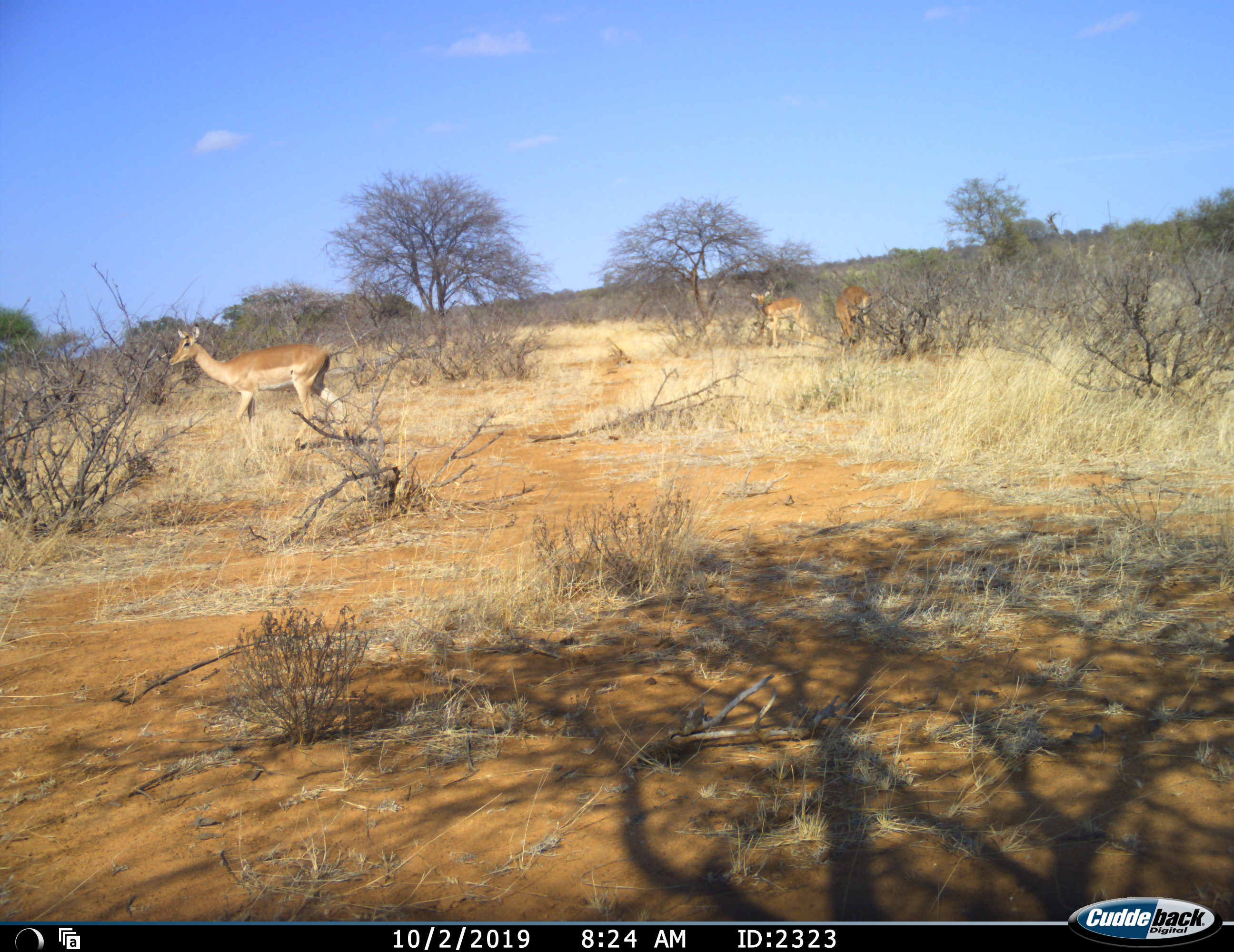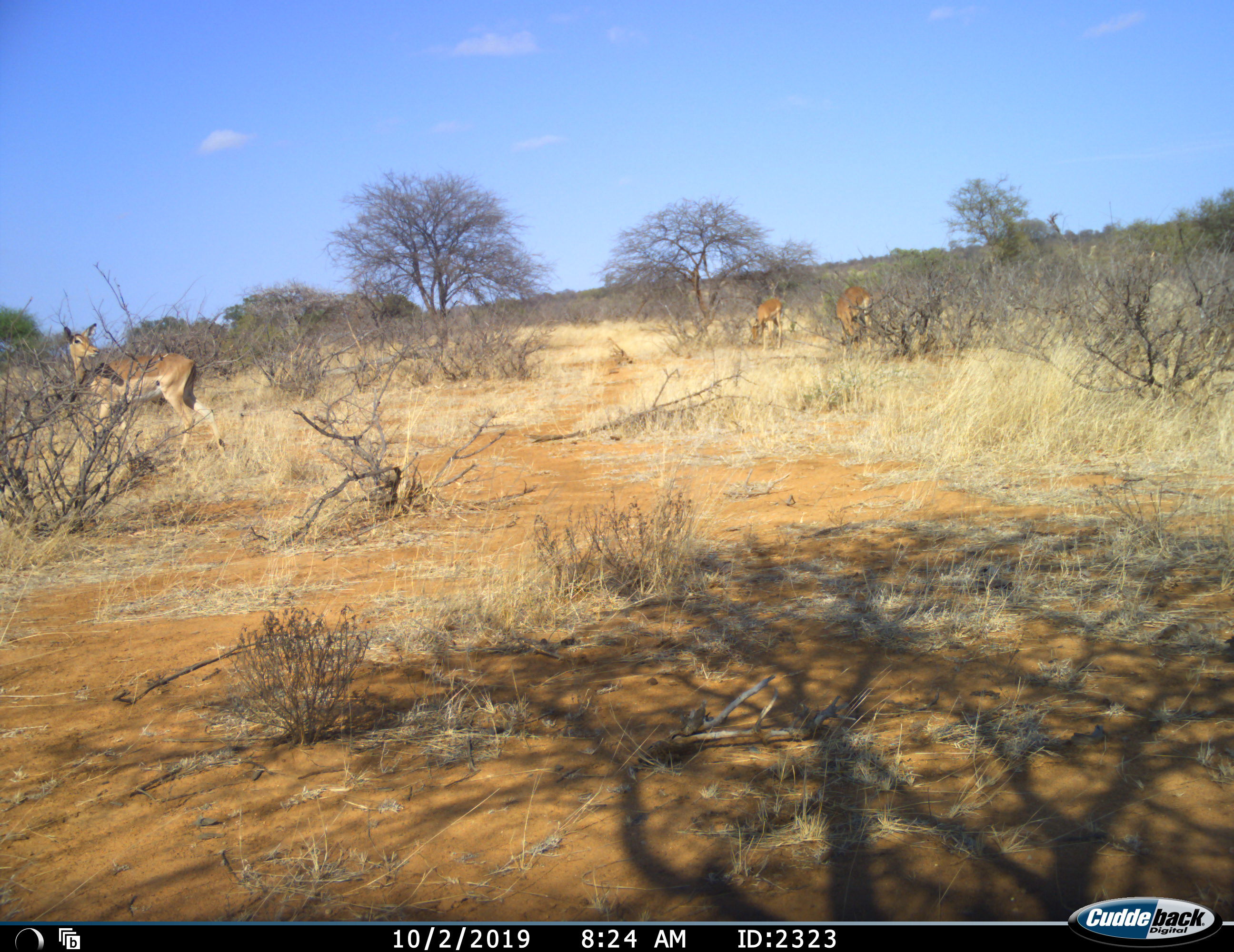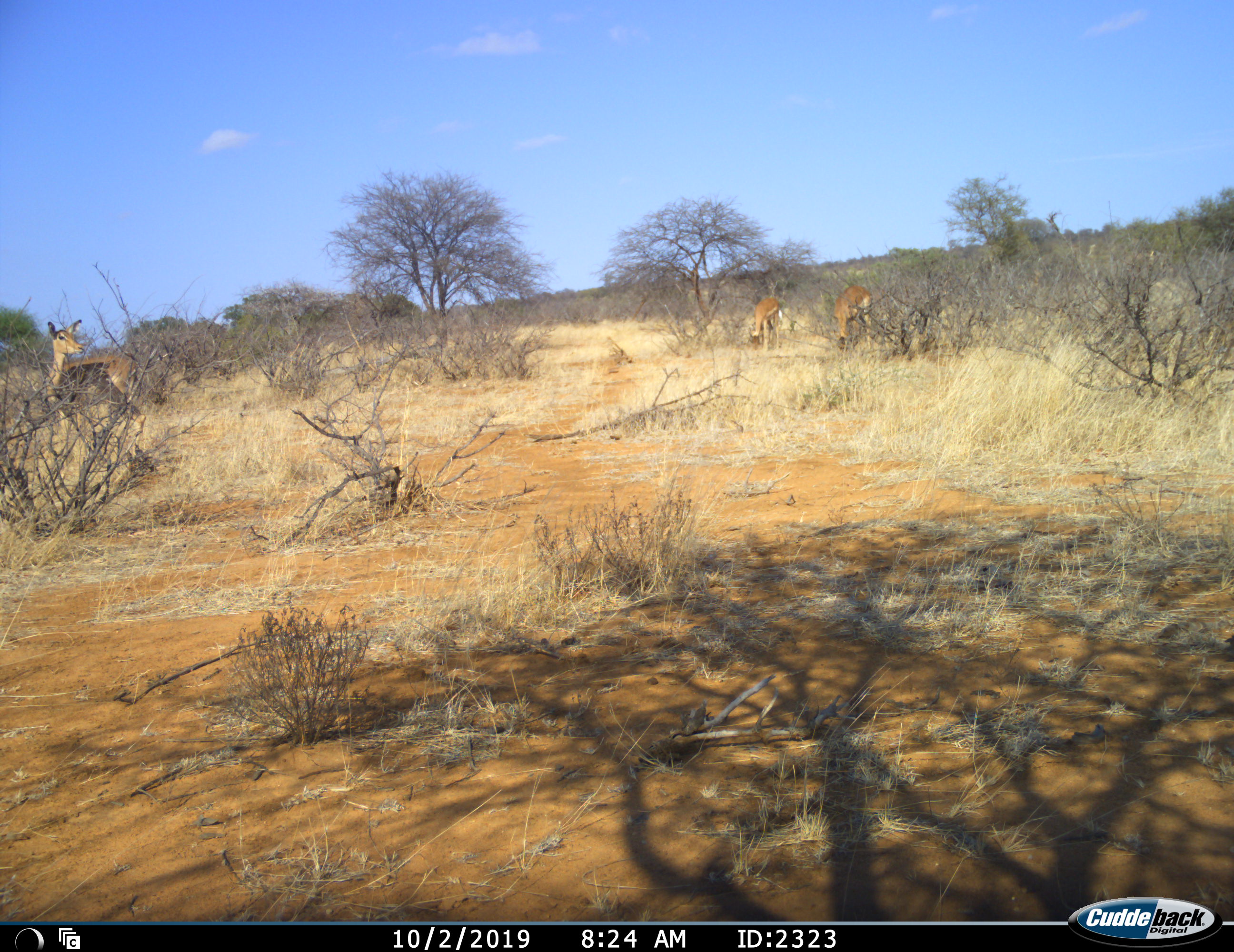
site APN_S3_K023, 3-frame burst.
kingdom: Animalia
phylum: Chordata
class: Mammalia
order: Artiodactyla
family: Bovidae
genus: Aepyceros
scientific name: Aepyceros melampus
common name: impala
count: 3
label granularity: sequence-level